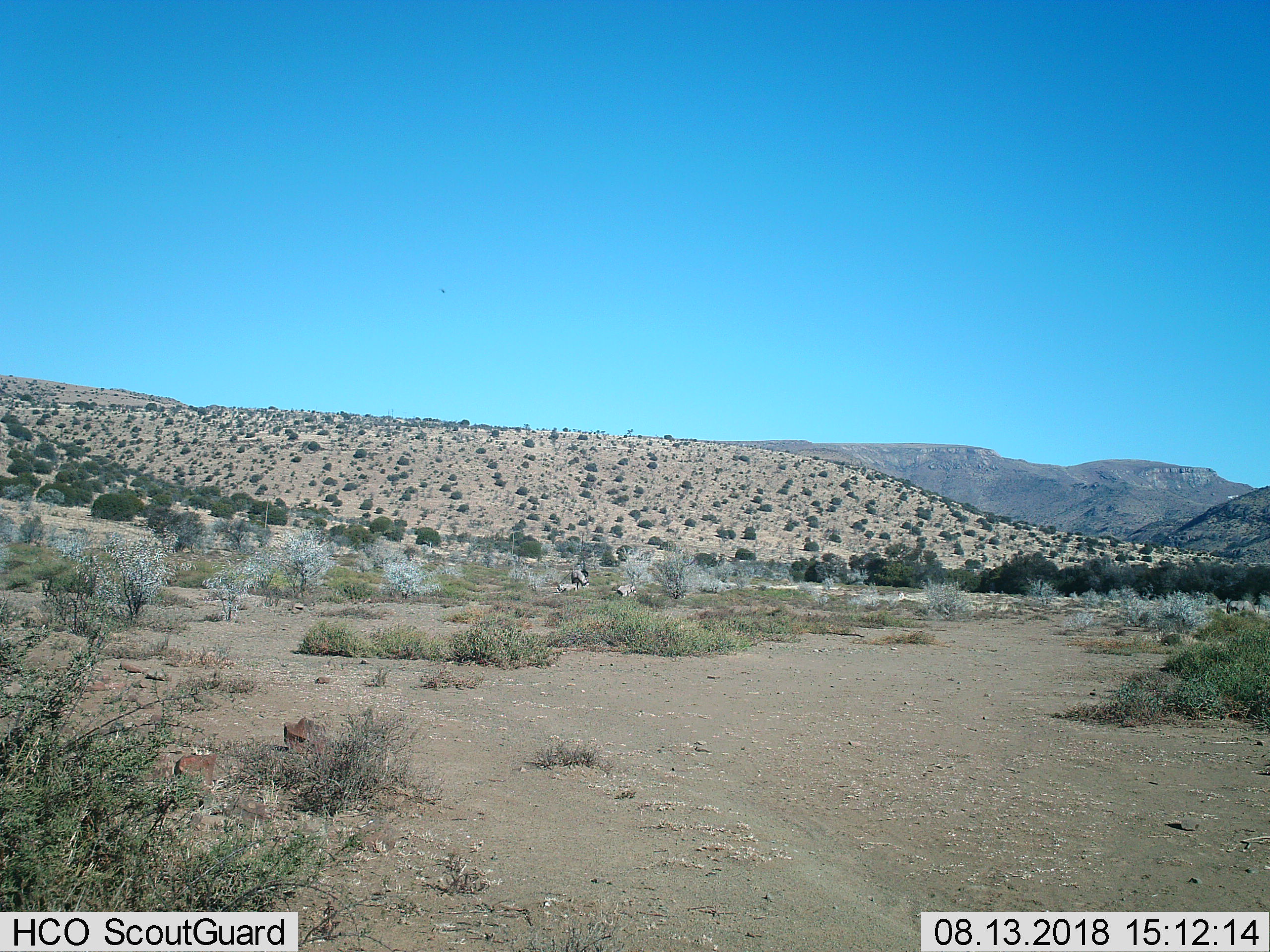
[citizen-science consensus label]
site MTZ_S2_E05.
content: unidentified animal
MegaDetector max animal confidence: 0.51